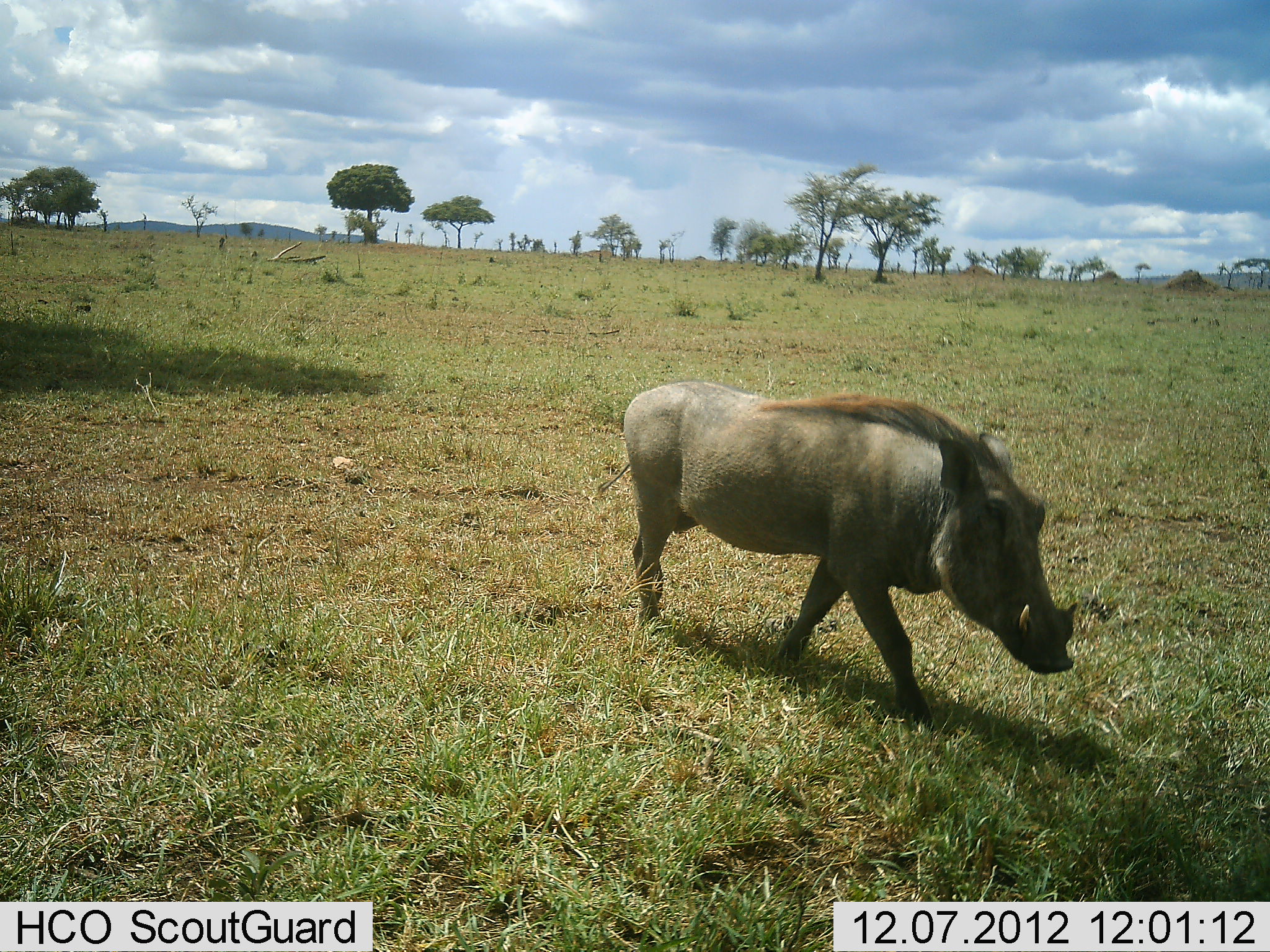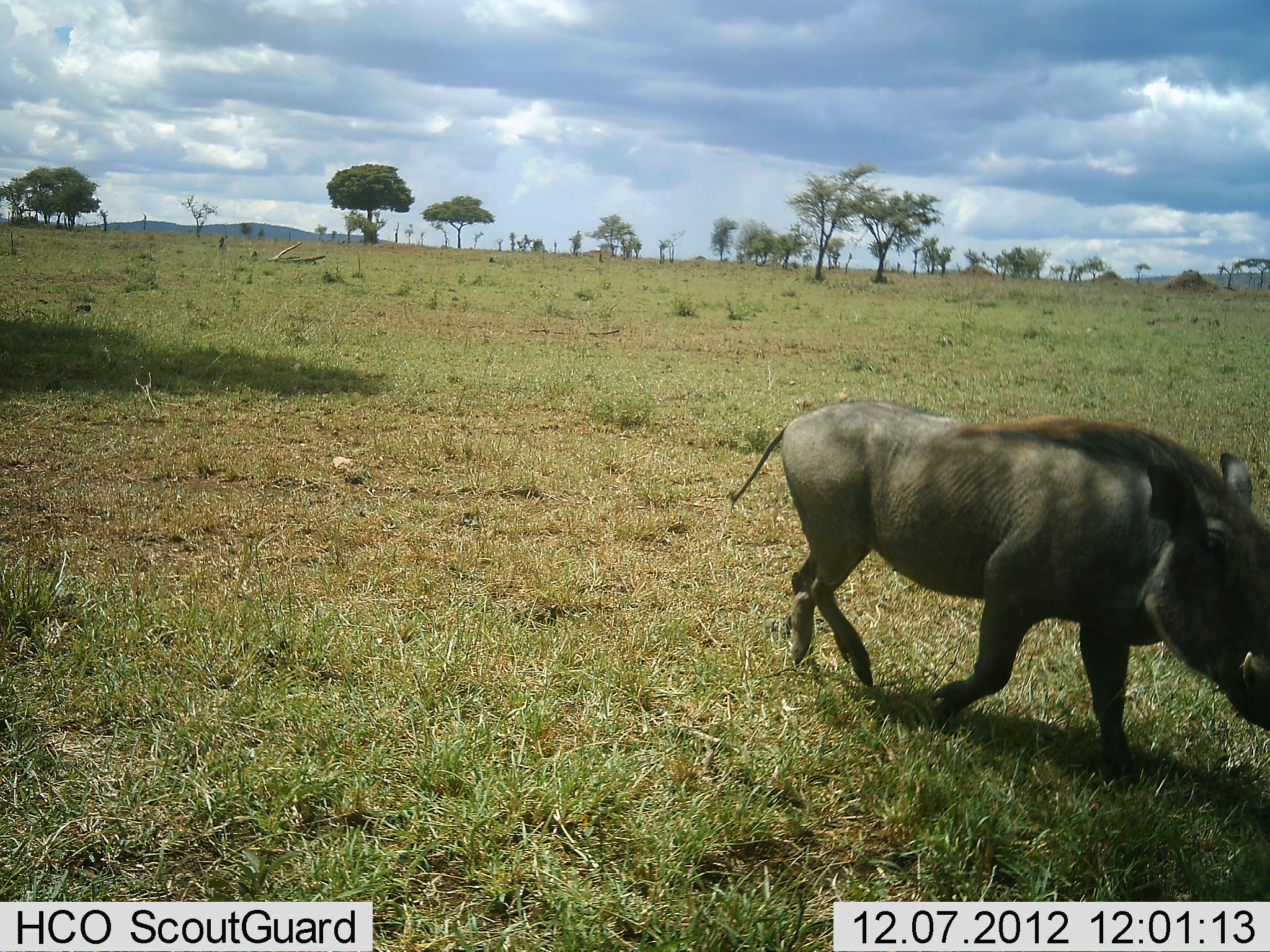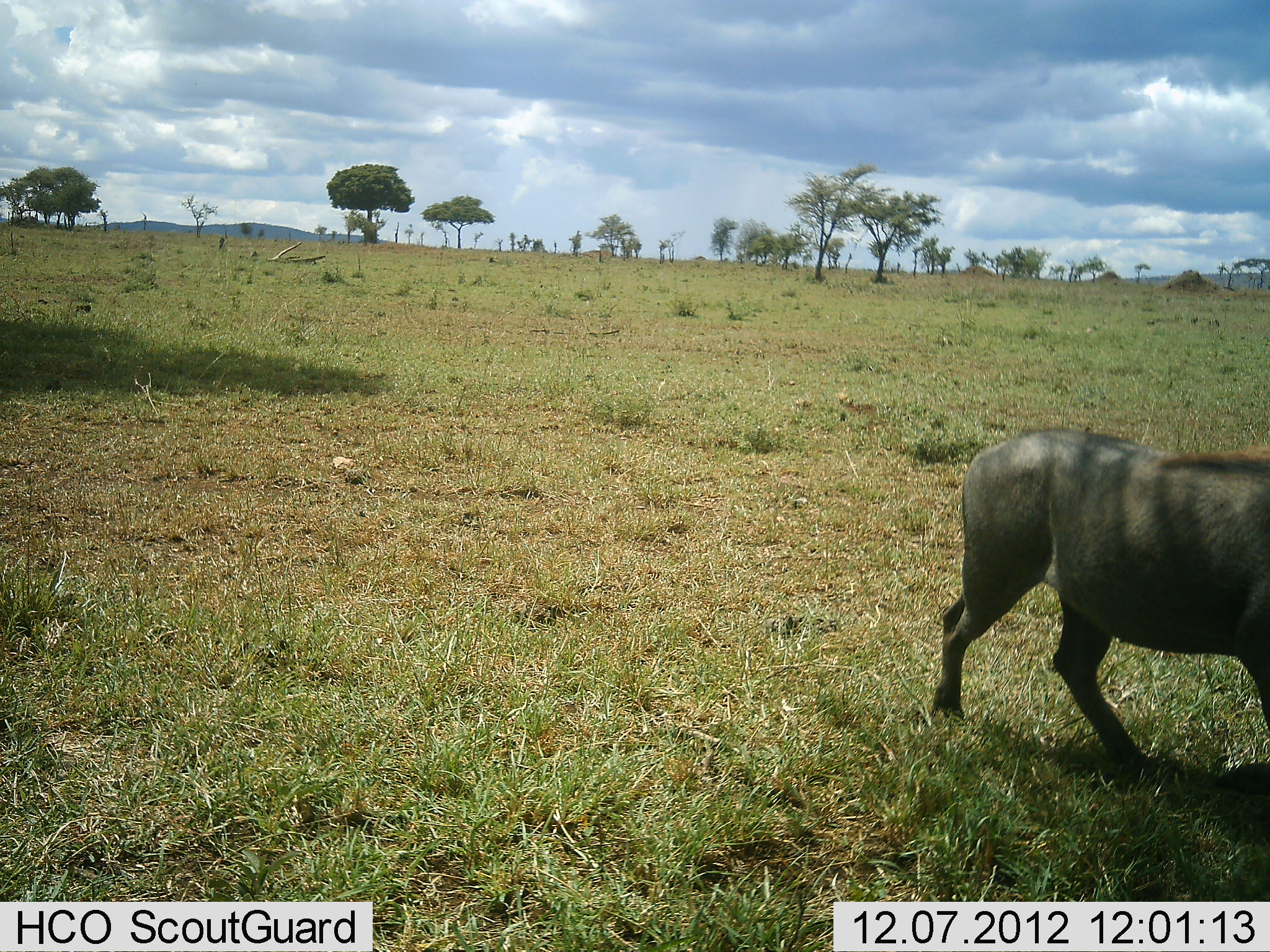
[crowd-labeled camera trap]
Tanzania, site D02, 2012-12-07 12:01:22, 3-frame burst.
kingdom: Animalia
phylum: Chordata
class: Mammalia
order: Artiodactyla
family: Suidae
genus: Phacochoerus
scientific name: Phacochoerus africanus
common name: warthog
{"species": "warthog (Phacochoerus africanus)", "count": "1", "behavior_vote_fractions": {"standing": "0%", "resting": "0%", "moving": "100%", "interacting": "0%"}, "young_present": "0%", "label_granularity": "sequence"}